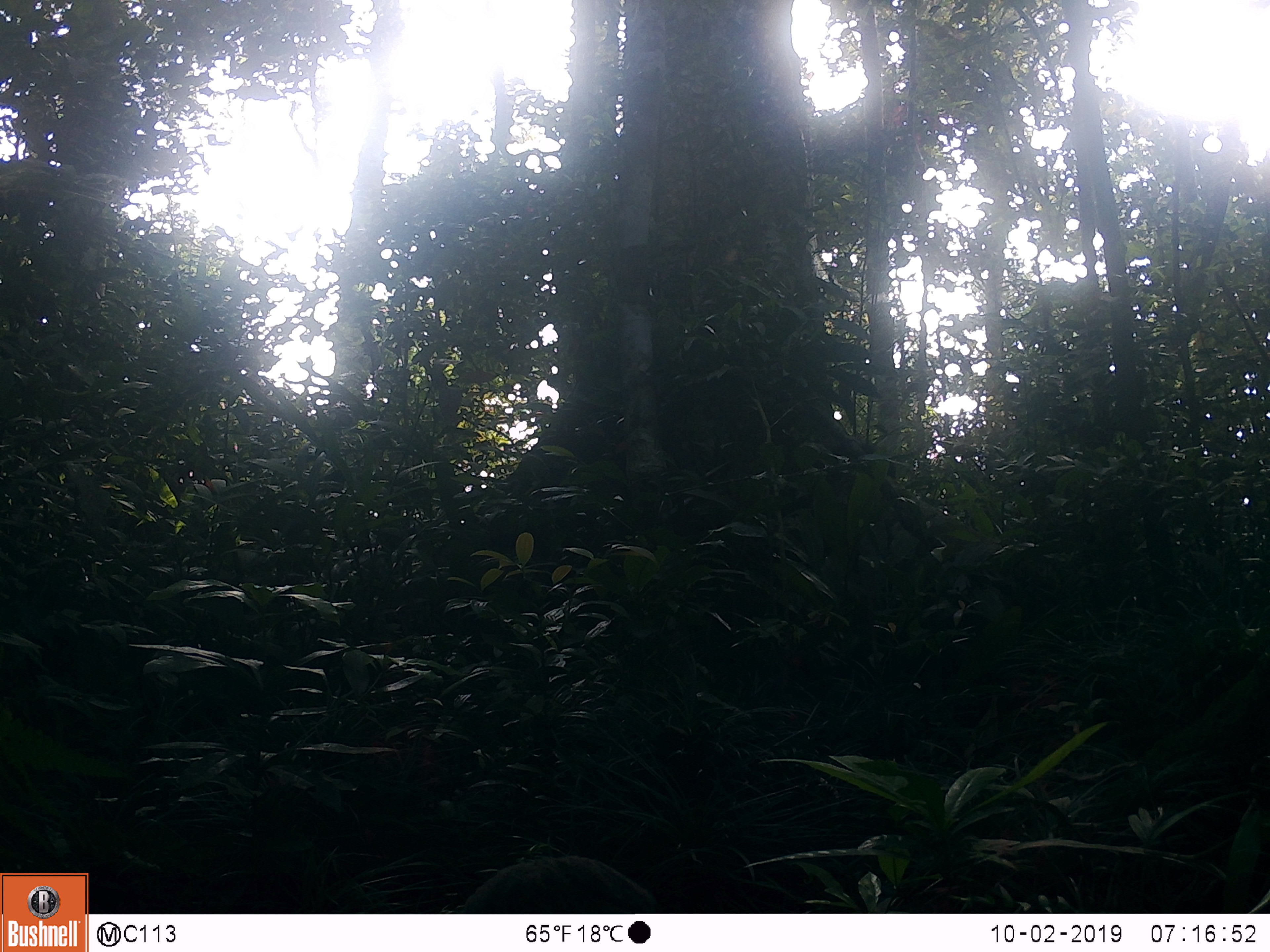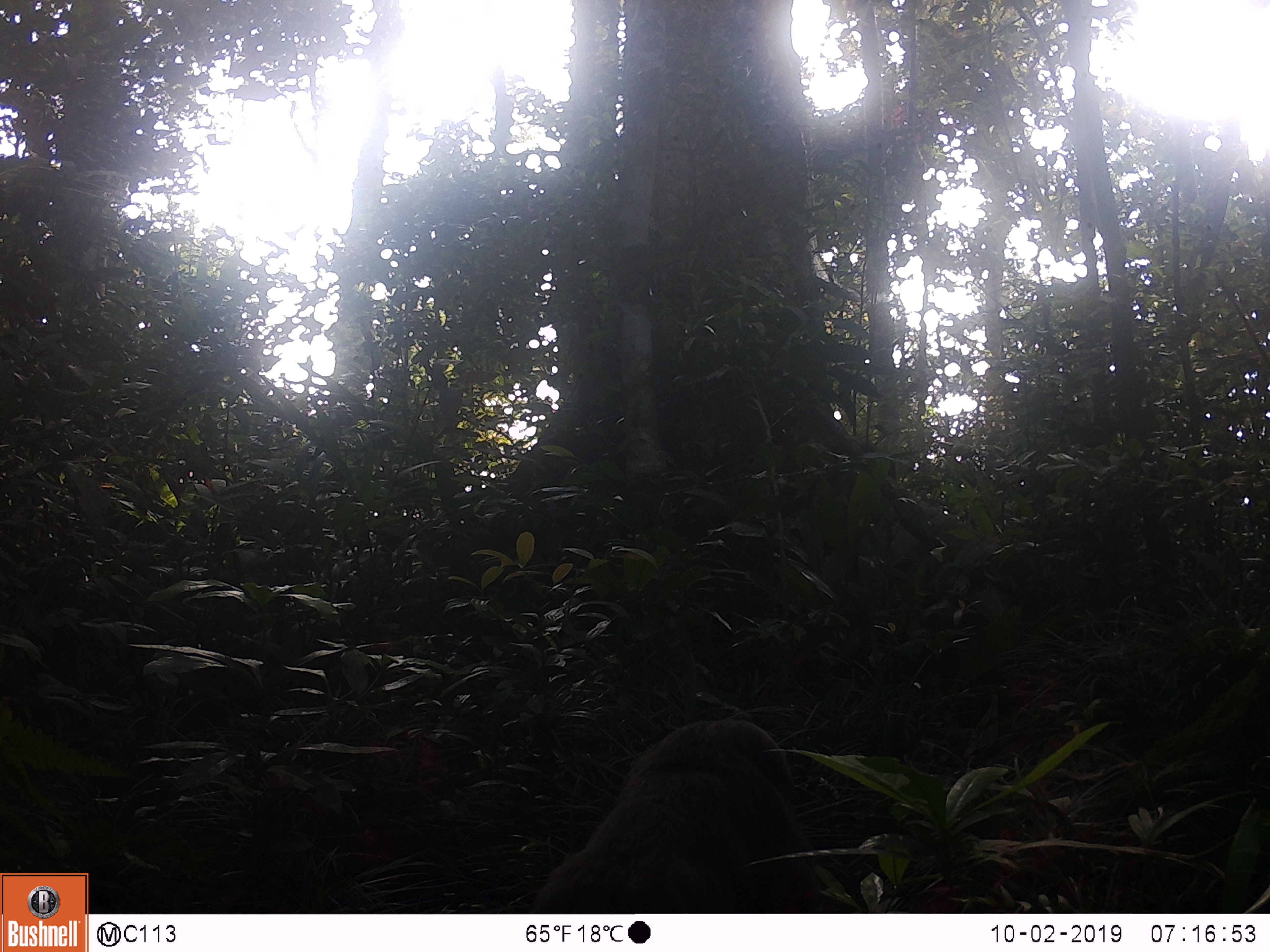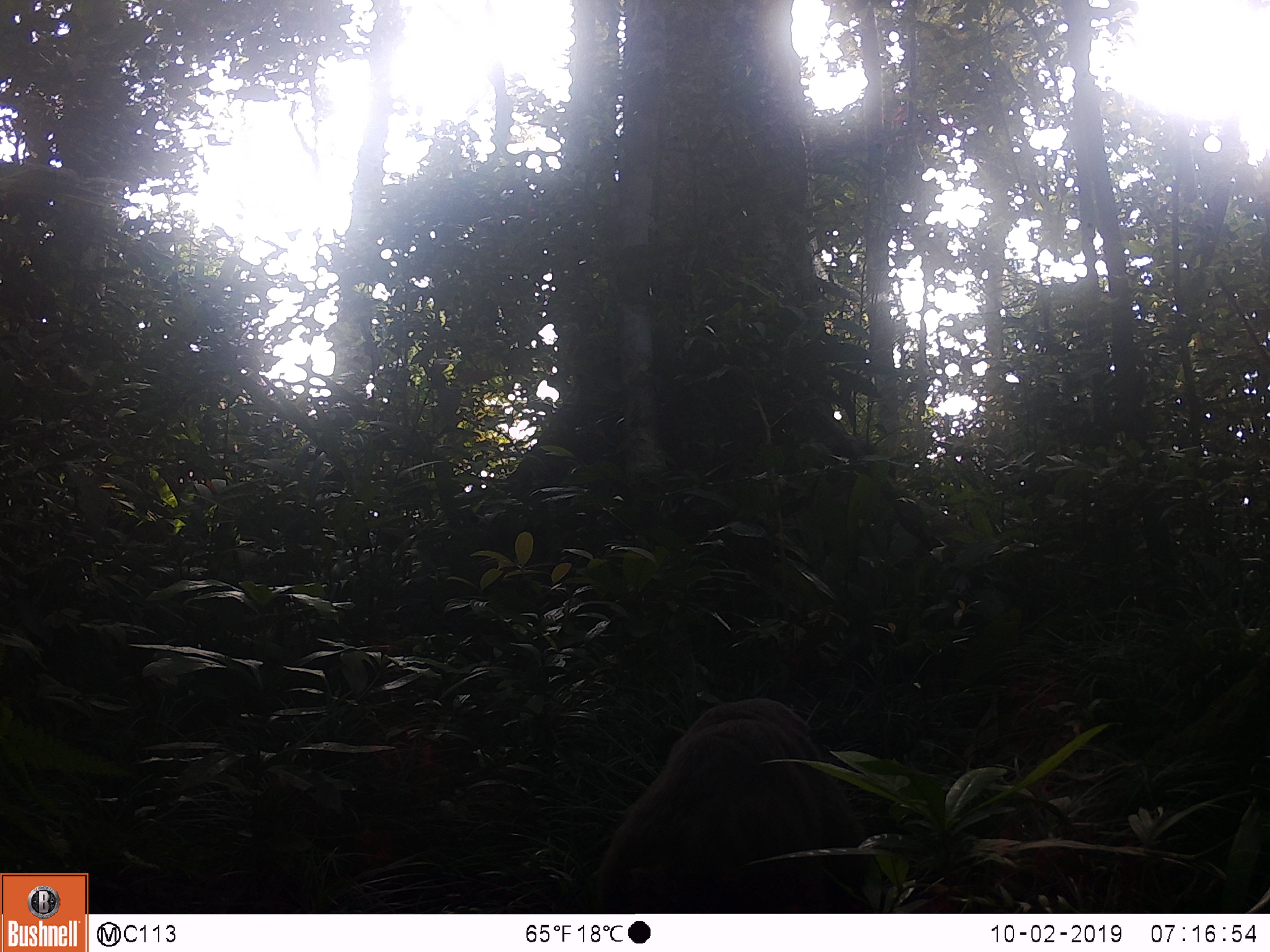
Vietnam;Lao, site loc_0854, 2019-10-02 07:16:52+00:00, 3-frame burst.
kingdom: Animalia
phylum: Chordata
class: Mammalia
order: Primates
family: Cercopithecidae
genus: Macaca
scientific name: Macaca arctoides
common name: stump-tailed macaque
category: stump tailed macaque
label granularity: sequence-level